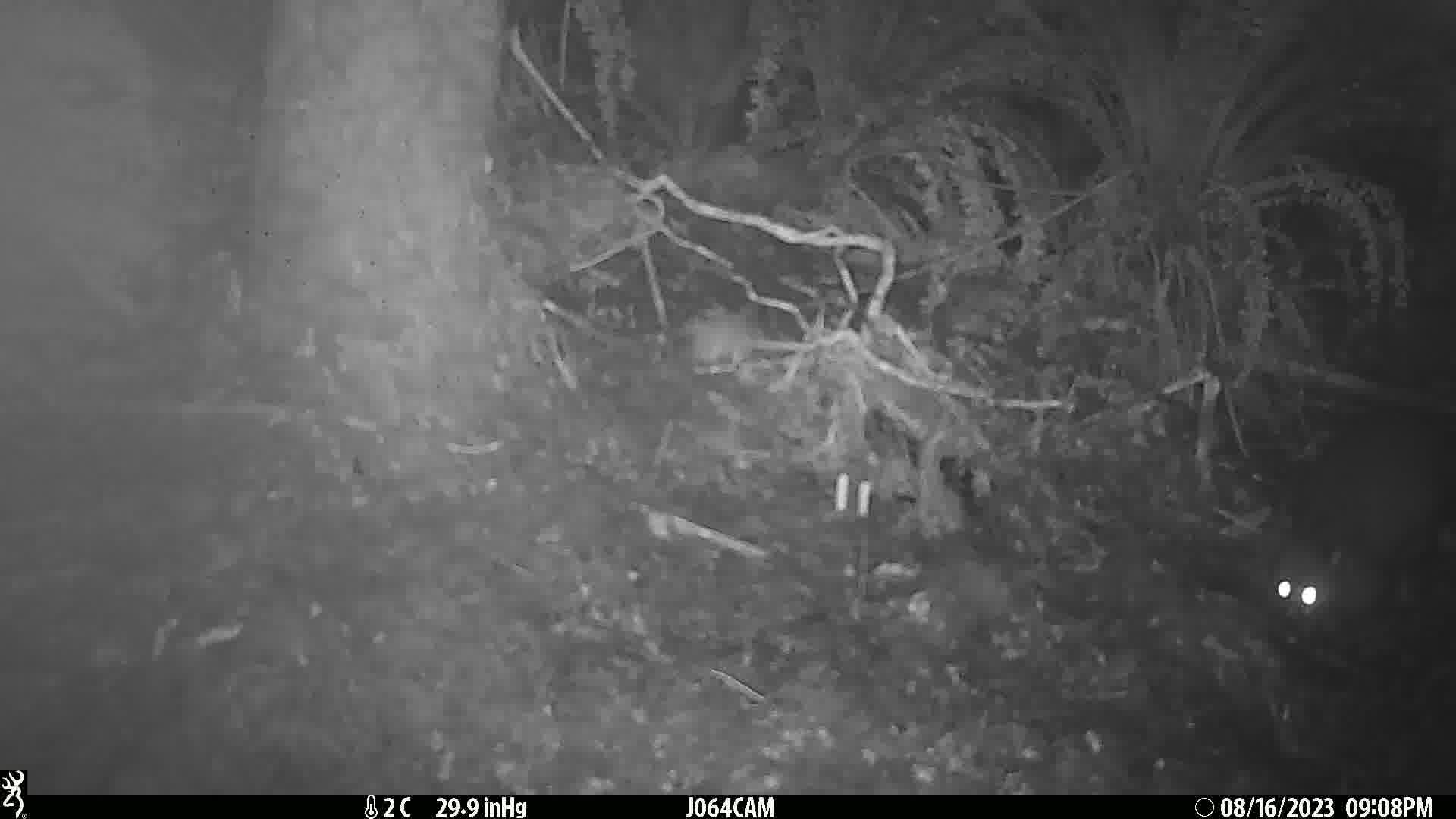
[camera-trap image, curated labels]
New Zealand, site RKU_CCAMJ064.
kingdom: Animalia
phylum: Chordata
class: Mammalia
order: Diprotodontia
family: Phalangeridae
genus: Trichosurus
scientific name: Trichosurus vulpecula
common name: common brushtail possum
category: possum